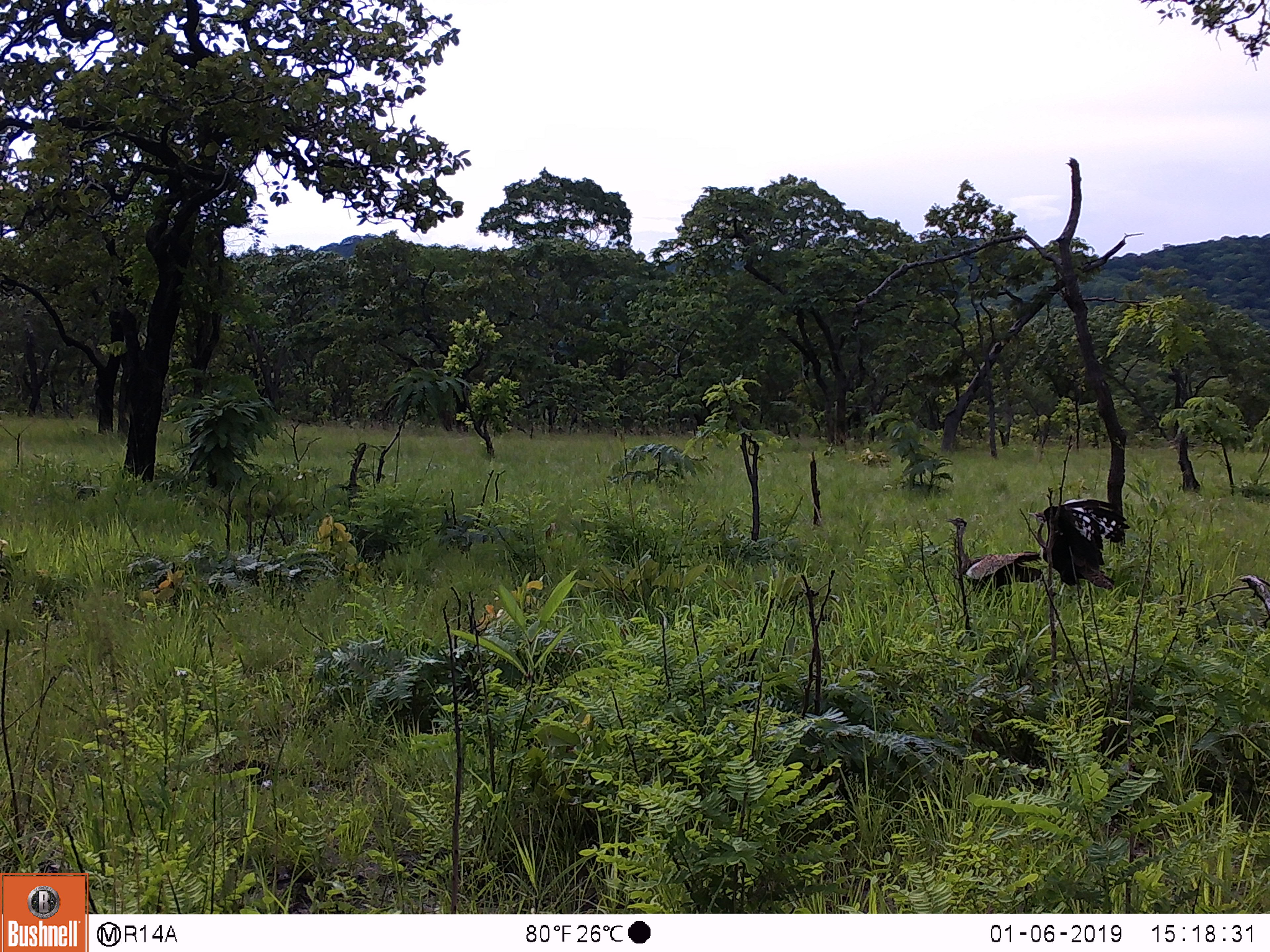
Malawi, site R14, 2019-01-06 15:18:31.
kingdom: Animalia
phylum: Chordata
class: Aves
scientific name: Aves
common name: bird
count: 2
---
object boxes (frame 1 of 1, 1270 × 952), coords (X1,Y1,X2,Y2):
bird: (1026,496,1129,596); (943,514,1041,598)